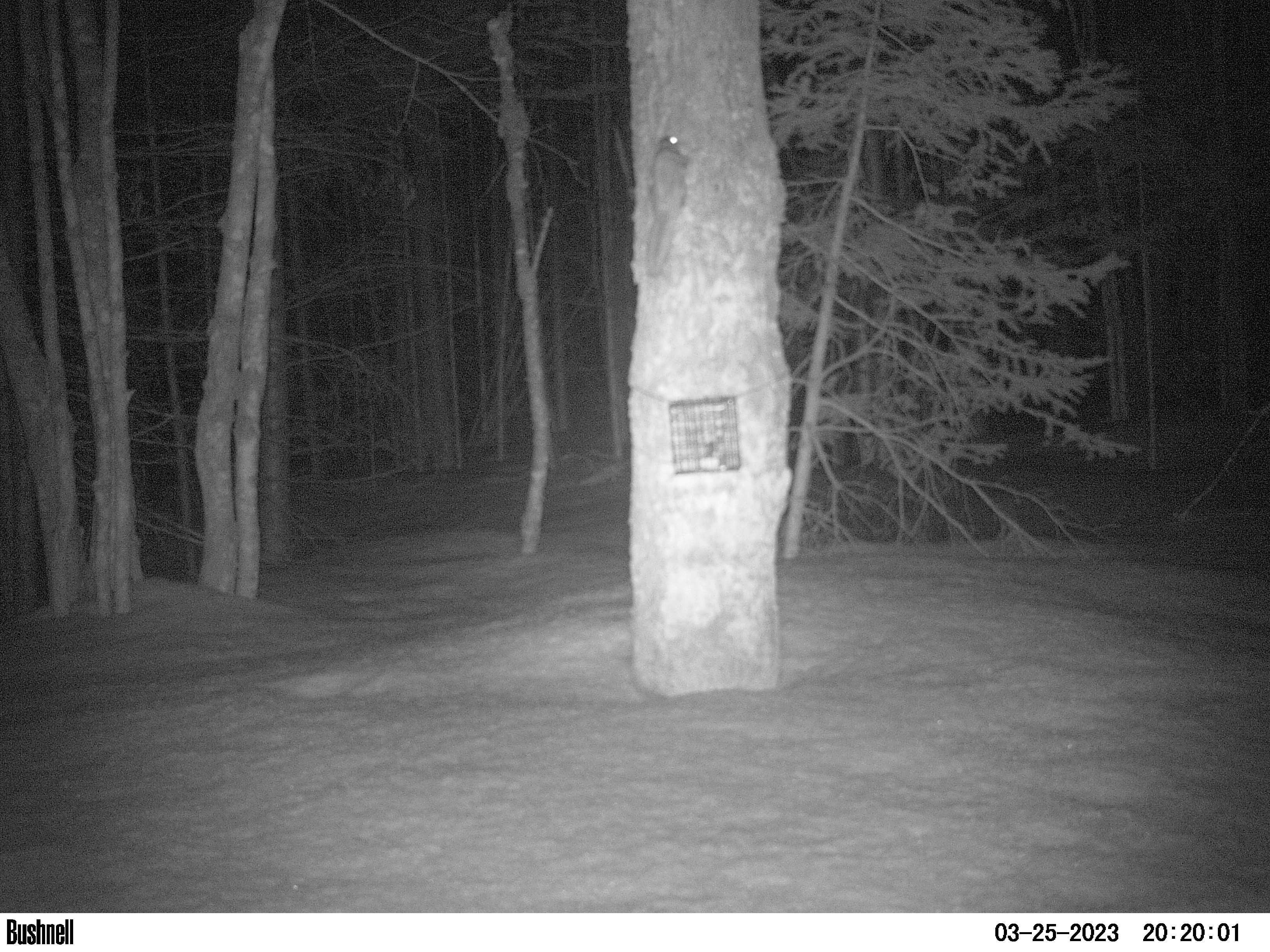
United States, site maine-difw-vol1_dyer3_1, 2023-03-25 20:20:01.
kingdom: Animalia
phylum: Chordata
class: Mammalia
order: Rodentia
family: Sciuridae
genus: Glaucomys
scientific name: Glaucomys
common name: flying squirrel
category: flying squirrel sp.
Flying squirrel sp. (flying squirrel) (Glaucomys).